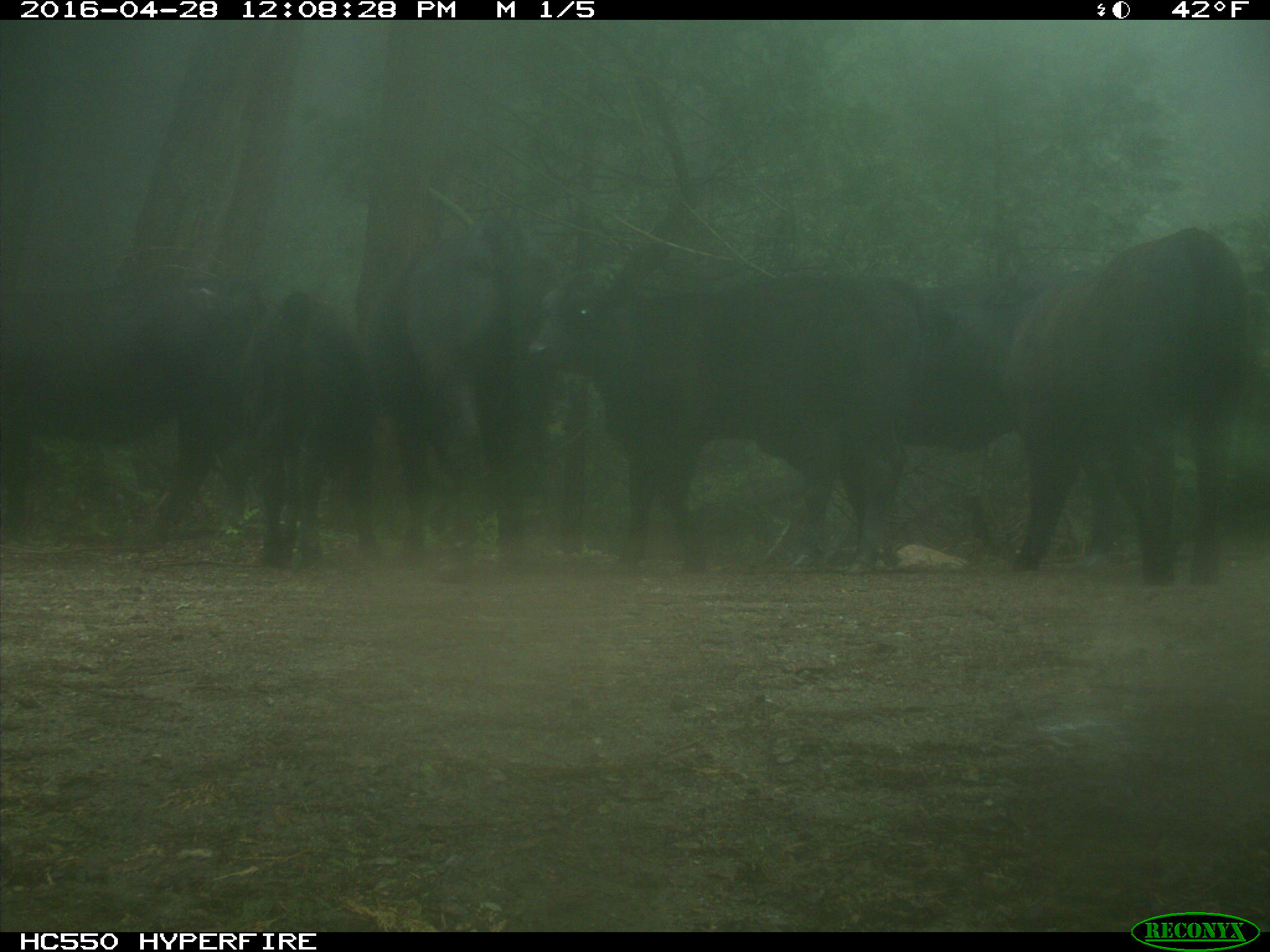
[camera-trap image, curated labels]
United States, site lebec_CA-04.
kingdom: Animalia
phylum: Chordata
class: Mammalia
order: Artiodactyla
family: Bovidae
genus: Bos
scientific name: Bos taurus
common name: domestic cow